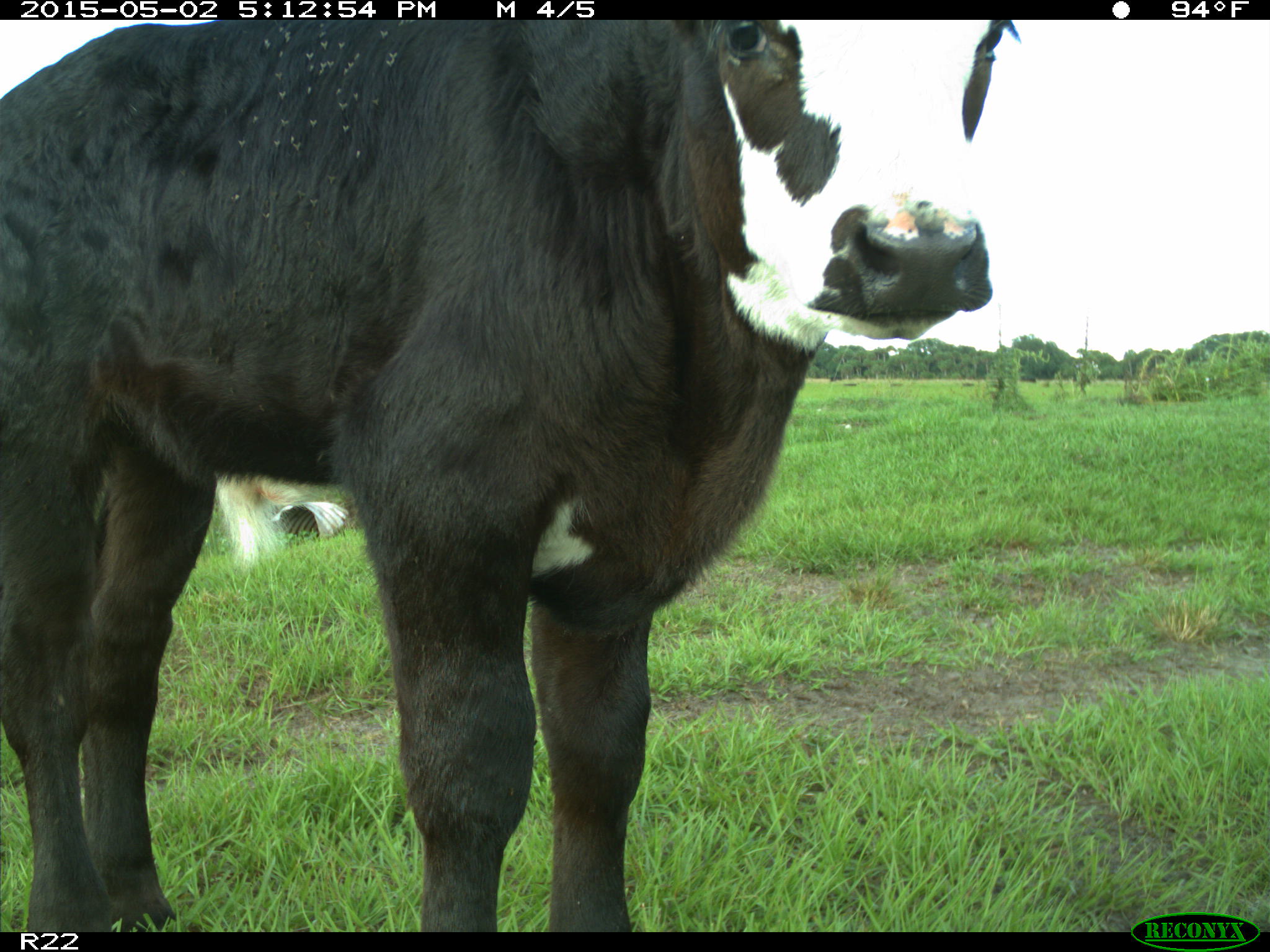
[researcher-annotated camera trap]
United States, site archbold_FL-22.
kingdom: Animalia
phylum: Chordata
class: Mammalia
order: Artiodactyla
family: Bovidae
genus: Bos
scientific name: Bos taurus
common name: domestic cow